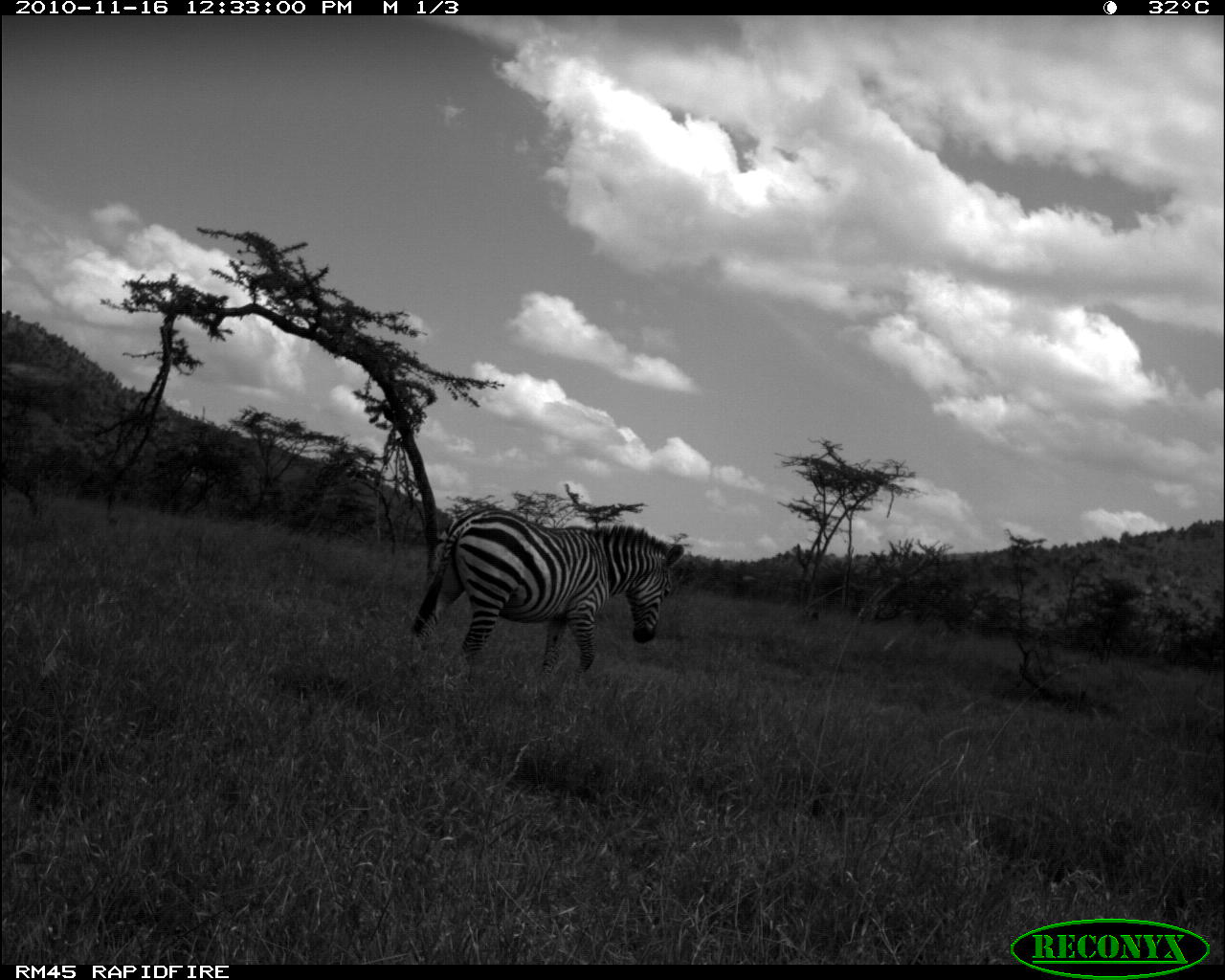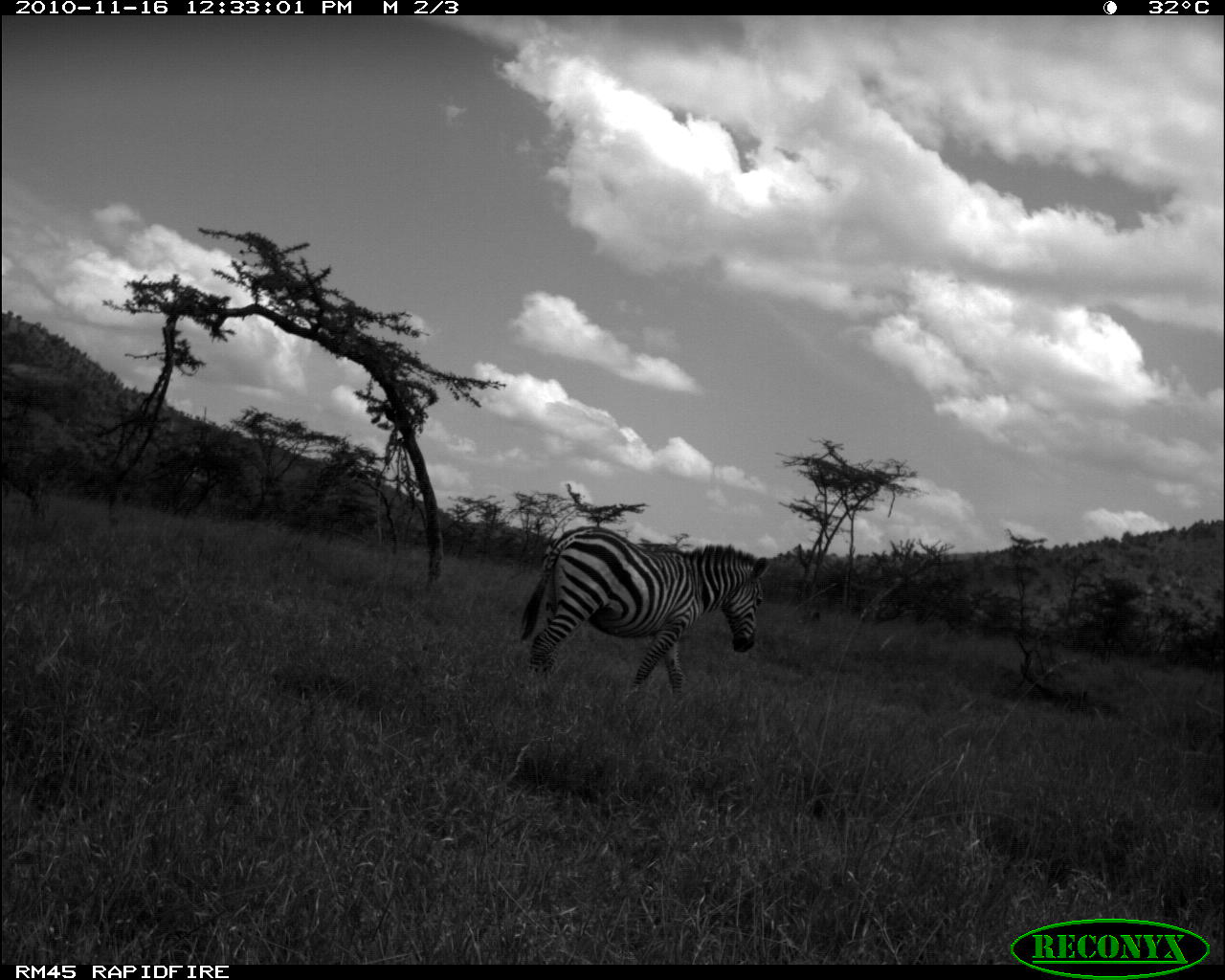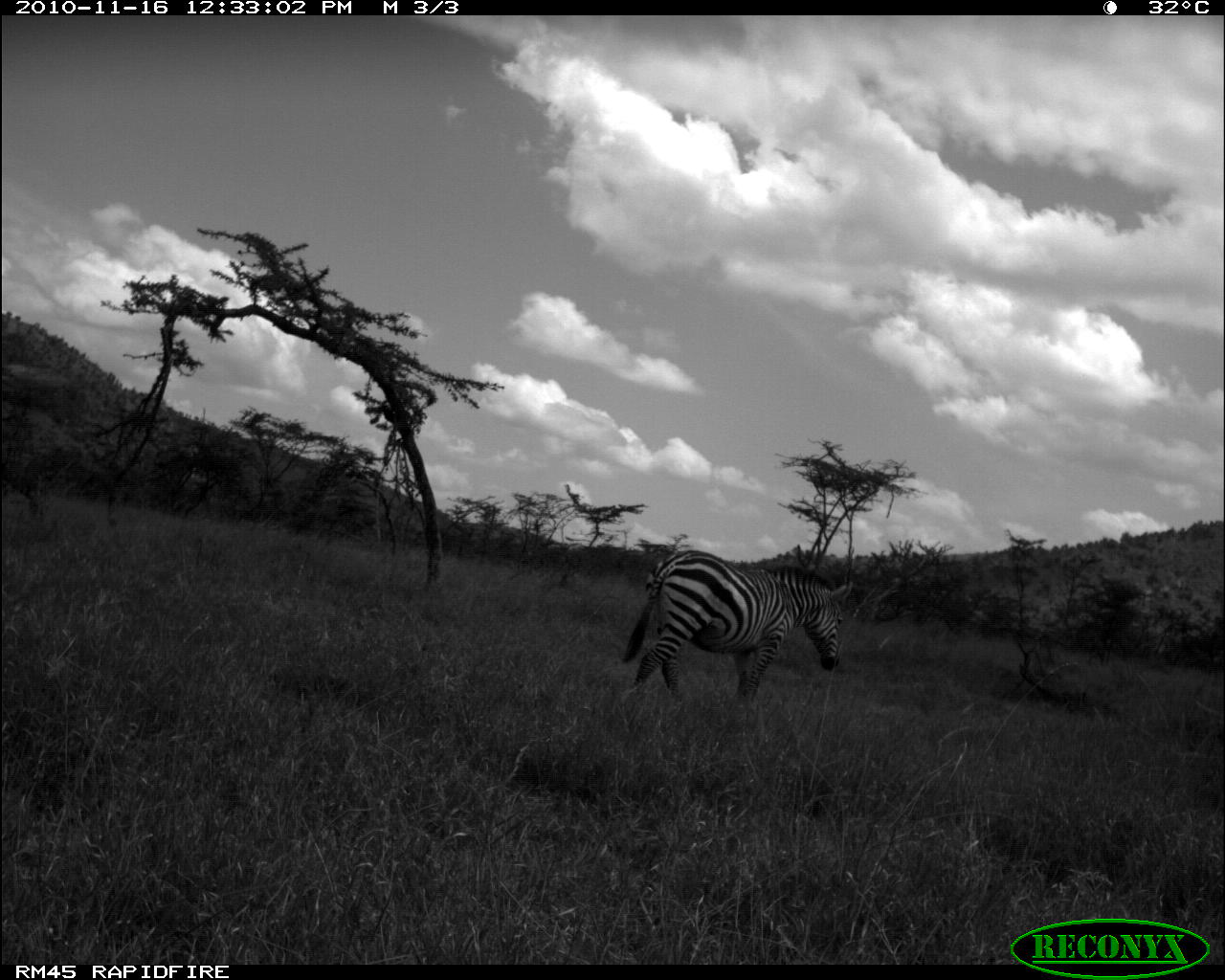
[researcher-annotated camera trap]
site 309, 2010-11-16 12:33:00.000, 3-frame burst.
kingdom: Animalia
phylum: Chordata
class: Mammalia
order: Perissodactyla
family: Equidae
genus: Equus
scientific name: Equus quagga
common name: plains zebra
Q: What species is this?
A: Equus quagga (plains zebra).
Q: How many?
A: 1.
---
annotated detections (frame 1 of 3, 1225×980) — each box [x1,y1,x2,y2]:
equus quagga: [410,506,684,680]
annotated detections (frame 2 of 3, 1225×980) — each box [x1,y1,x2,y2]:
equus quagga: [521,525,769,697]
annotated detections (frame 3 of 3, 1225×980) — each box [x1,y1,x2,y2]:
equus quagga: [622,549,854,702]